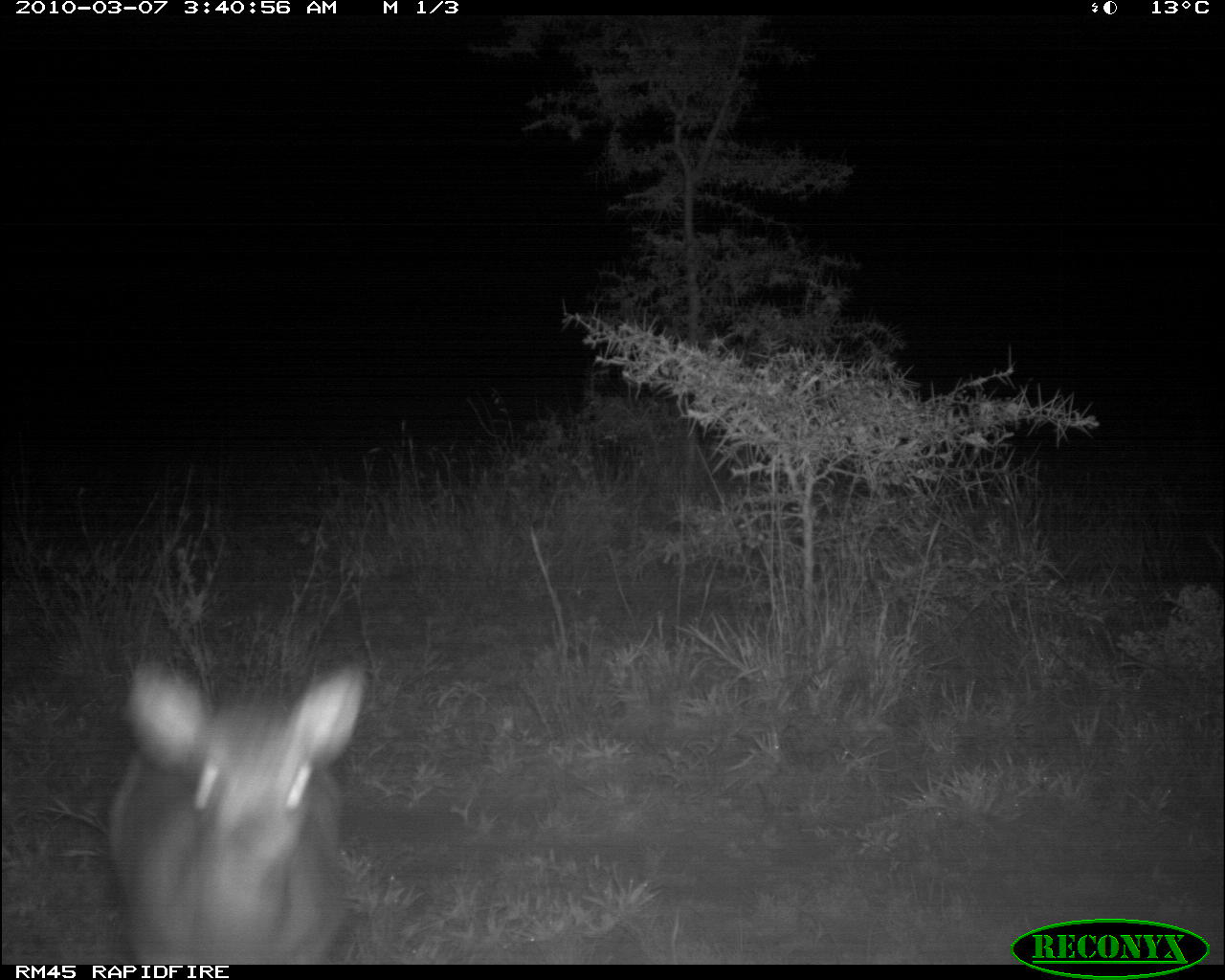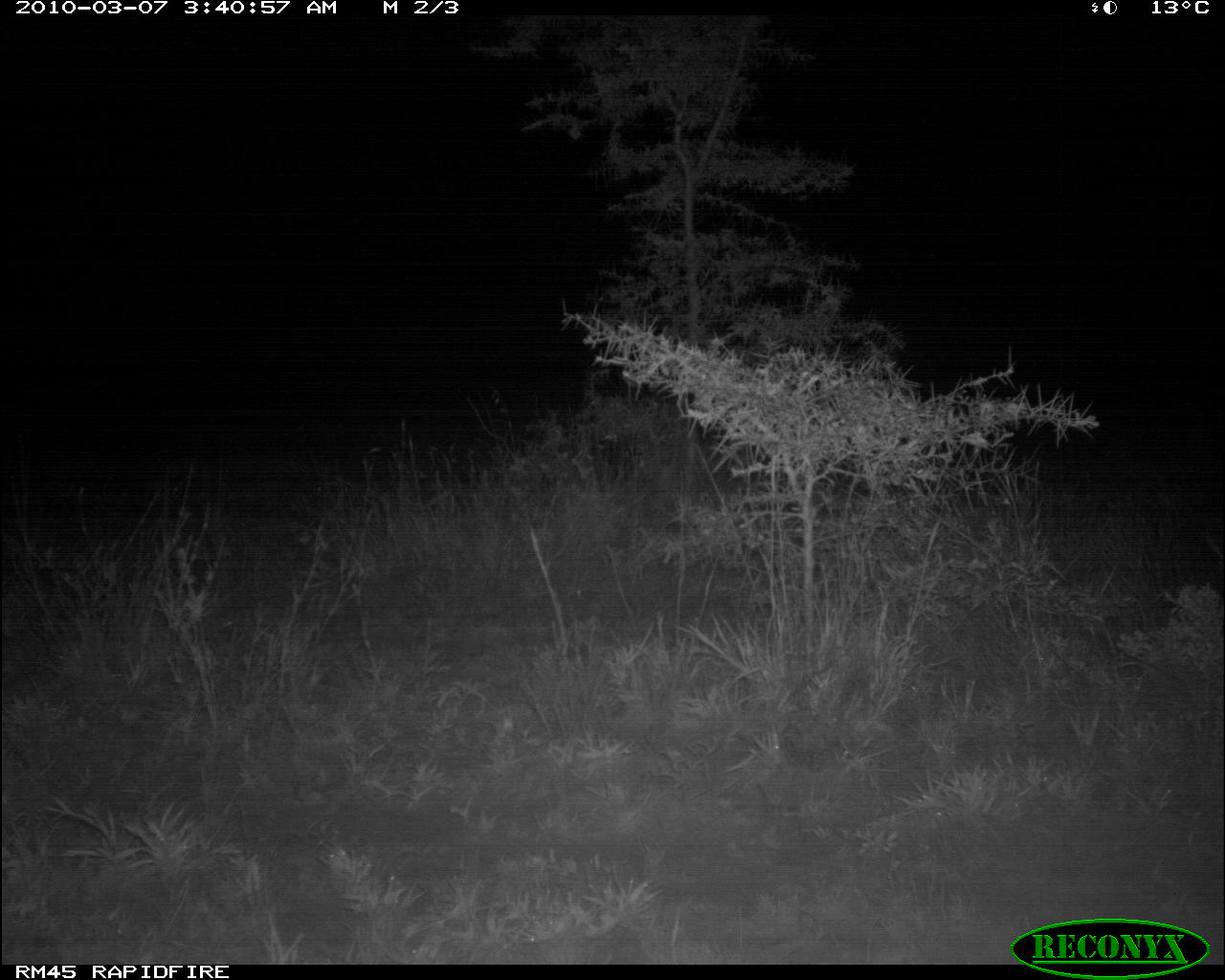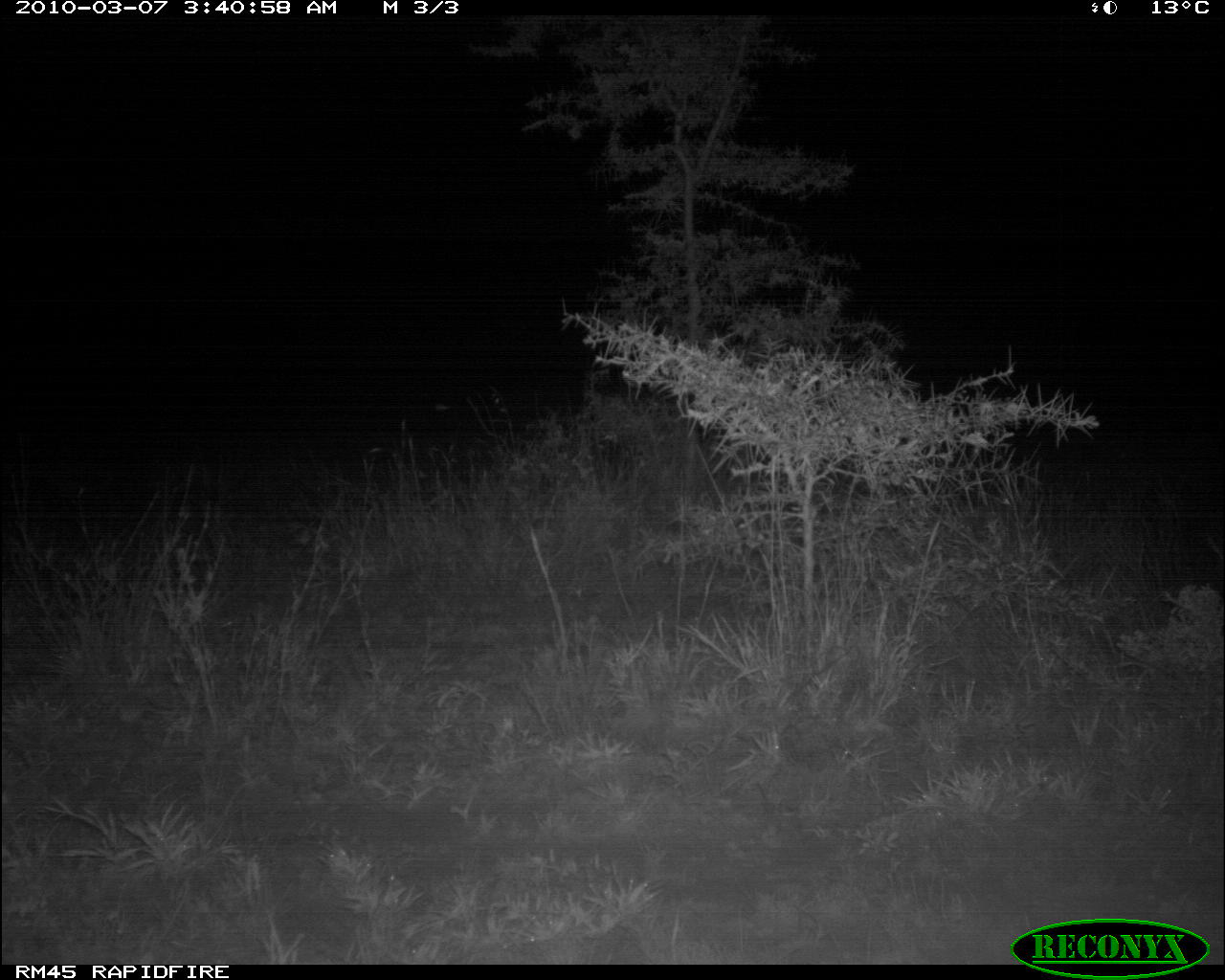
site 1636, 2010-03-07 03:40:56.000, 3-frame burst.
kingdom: Animalia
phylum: Chordata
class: Mammalia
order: Artiodactyla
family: Bovidae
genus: Madoqua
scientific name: Madoqua guentheri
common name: günther's dik-dik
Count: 1.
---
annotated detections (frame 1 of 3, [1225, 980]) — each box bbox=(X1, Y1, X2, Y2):
madoqua guentheri: bbox=(103, 655, 362, 964)